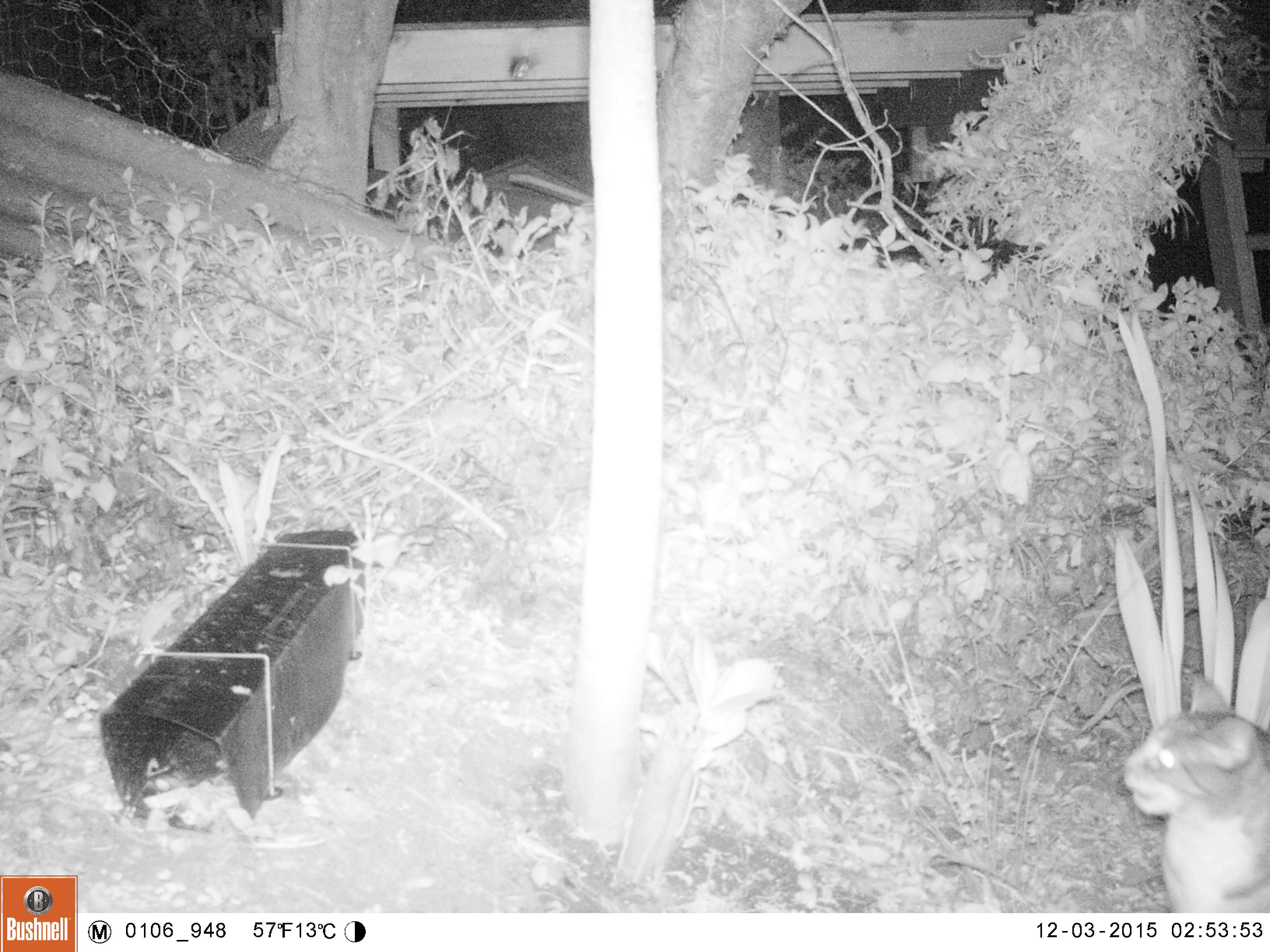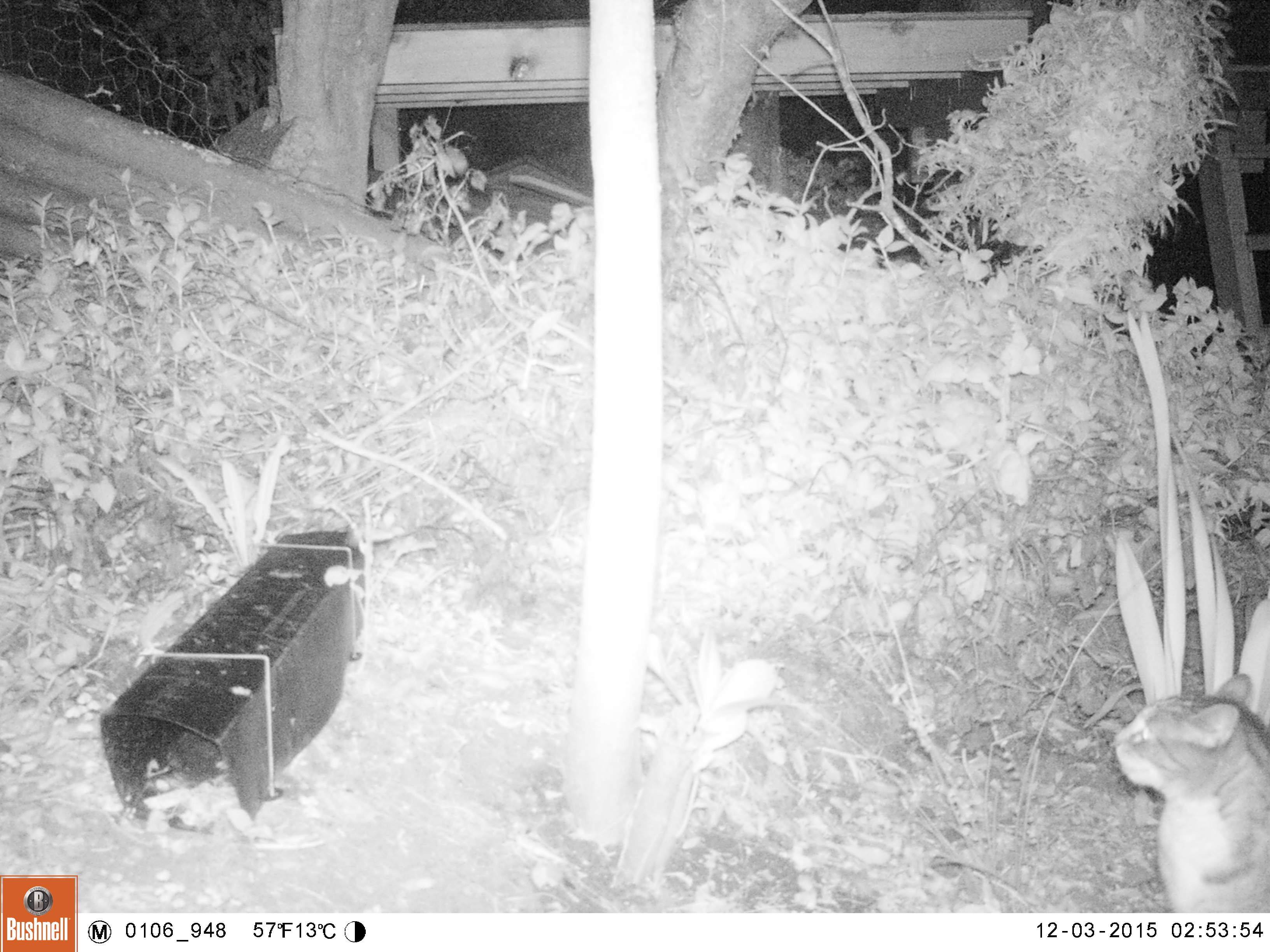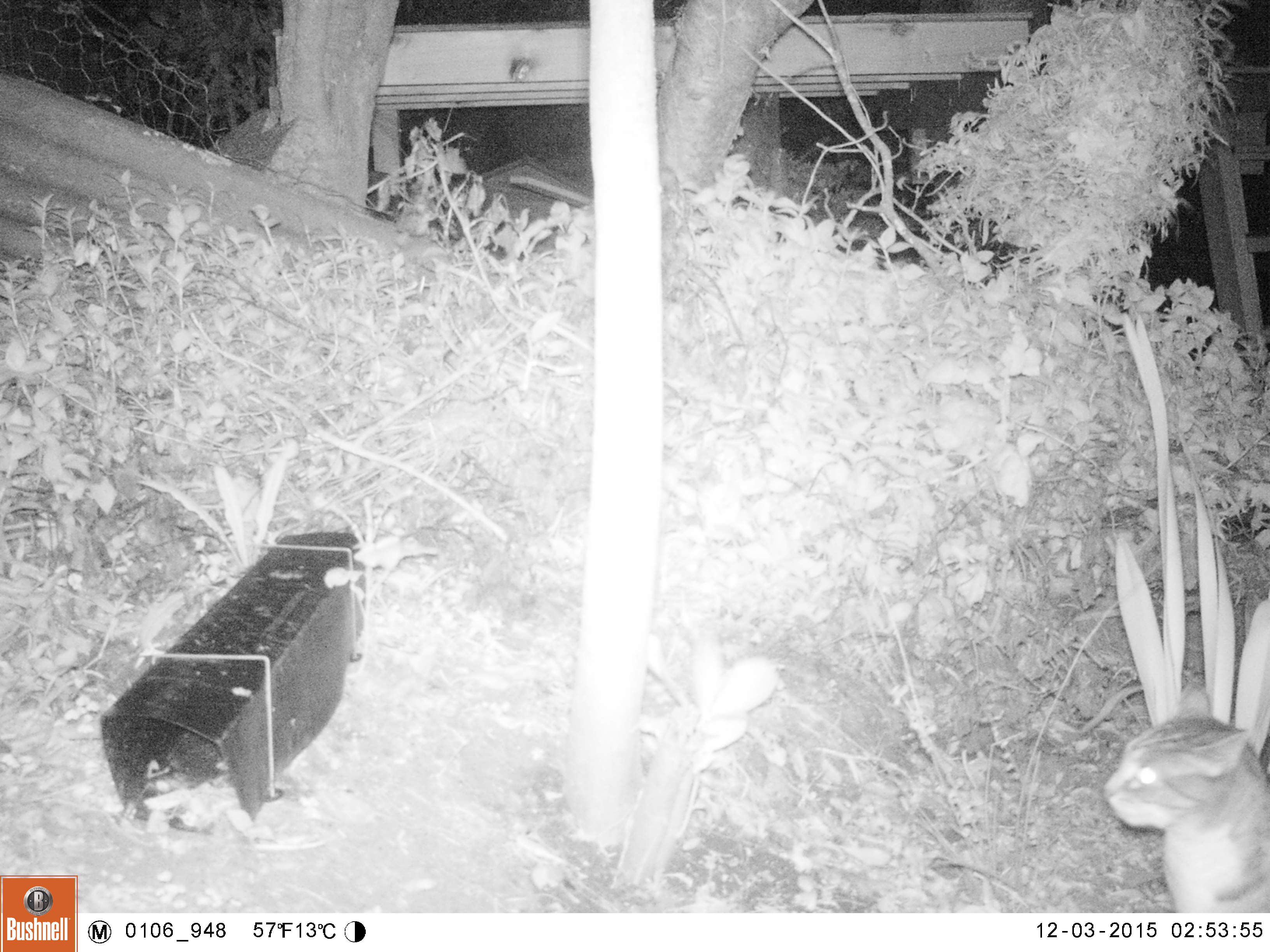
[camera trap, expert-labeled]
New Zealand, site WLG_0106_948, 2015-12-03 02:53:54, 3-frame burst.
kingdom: Animalia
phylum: Chordata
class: Mammalia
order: Carnivora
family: Felidae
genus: Felis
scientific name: Felis catus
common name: domestic cat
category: cat